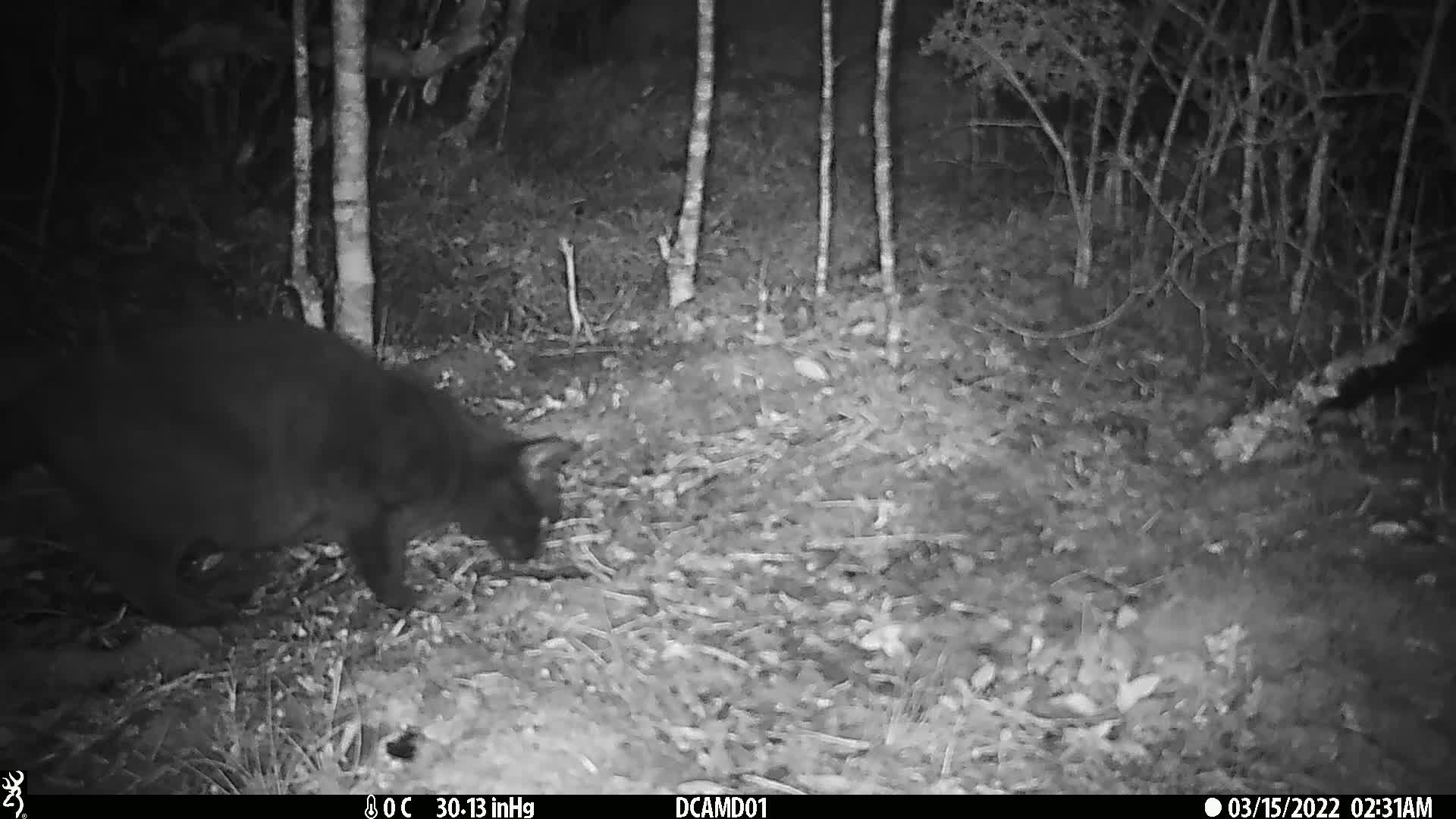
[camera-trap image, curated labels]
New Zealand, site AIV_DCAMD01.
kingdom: Animalia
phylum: Chordata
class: Mammalia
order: Carnivora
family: Felidae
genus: Felis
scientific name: Felis catus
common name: domestic cat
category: cat